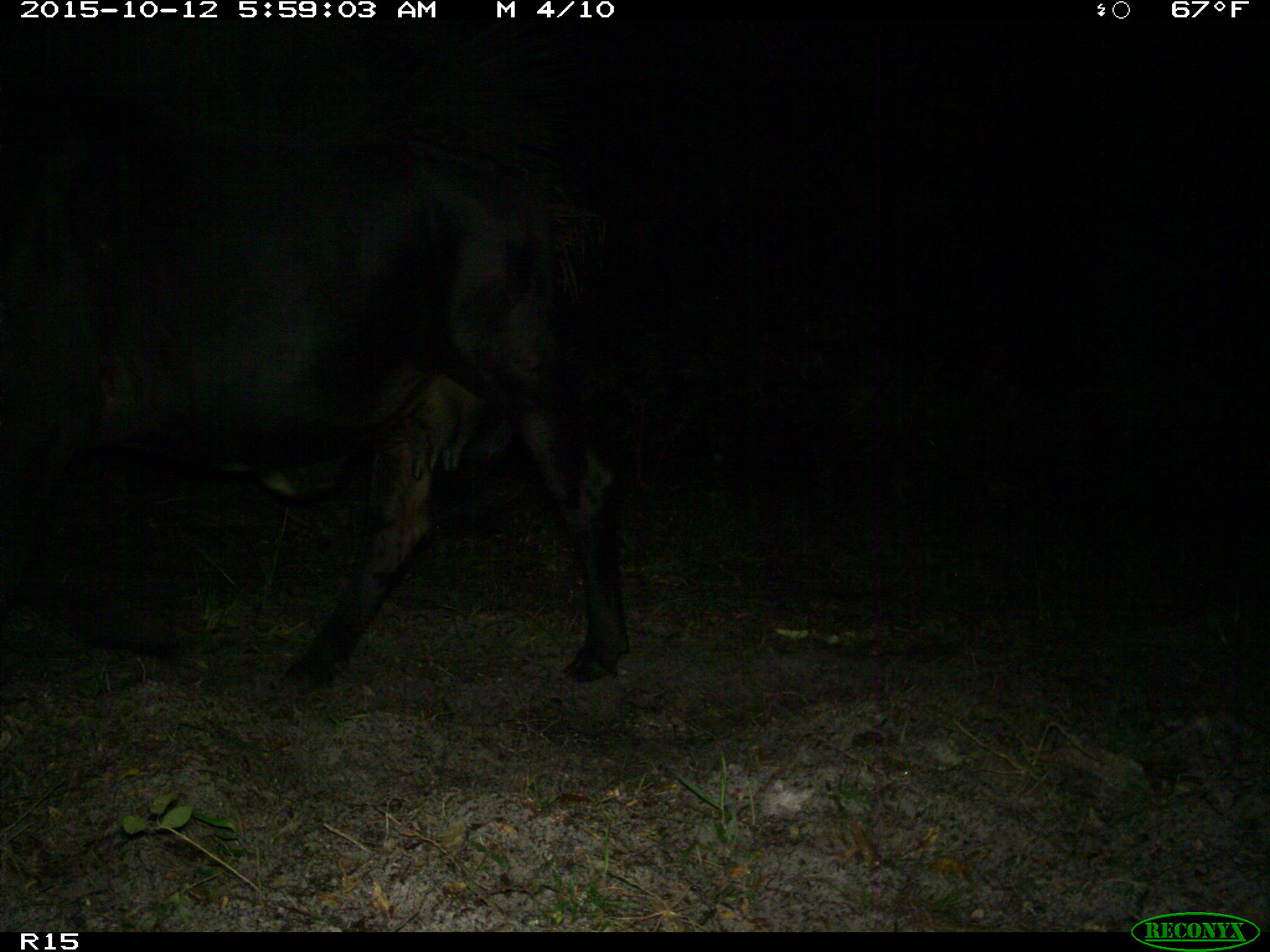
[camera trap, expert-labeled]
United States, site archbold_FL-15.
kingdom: Animalia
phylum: Chordata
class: Mammalia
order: Artiodactyla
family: Bovidae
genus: Bos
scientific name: Bos taurus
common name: domestic cow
Bos taurus (domestic cow).